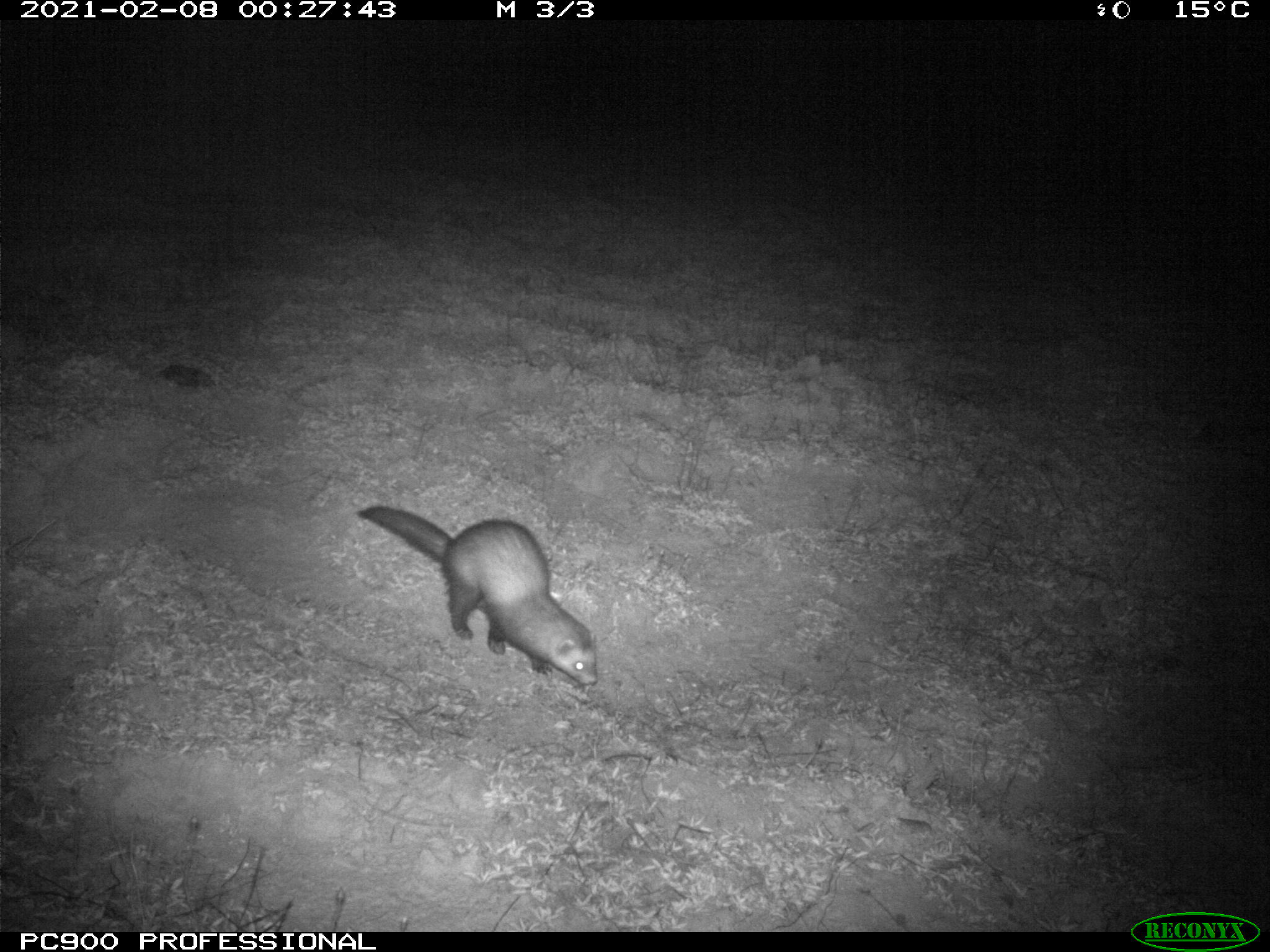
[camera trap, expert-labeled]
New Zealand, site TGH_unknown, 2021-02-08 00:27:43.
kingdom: Animalia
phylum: Chordata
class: Mammalia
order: Carnivora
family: Mustelidae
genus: Mustela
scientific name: Mustela furo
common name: ferret